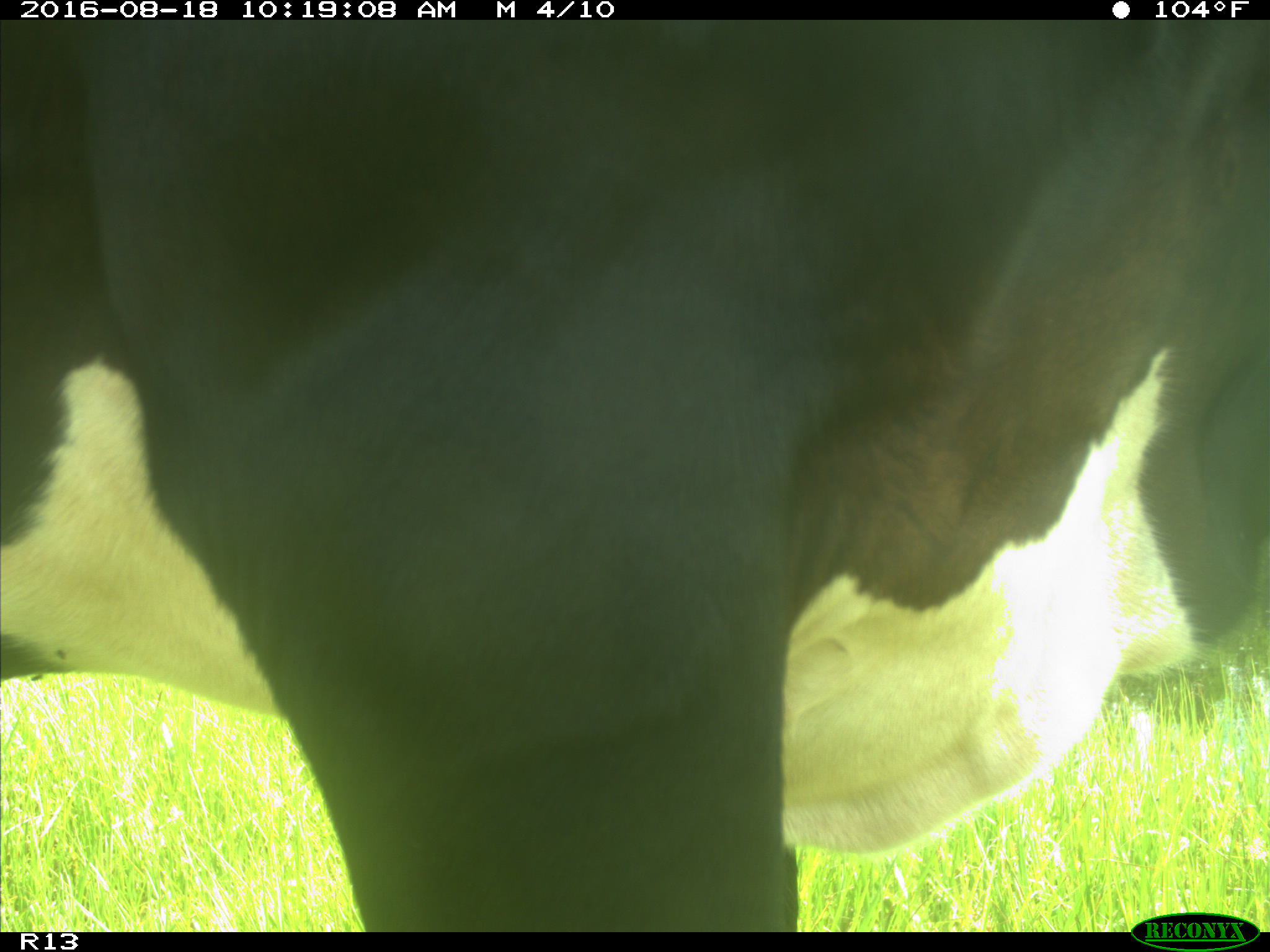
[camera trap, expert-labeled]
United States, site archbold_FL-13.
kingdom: Animalia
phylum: Chordata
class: Mammalia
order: Artiodactyla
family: Bovidae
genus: Bos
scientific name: Bos taurus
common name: domestic cow